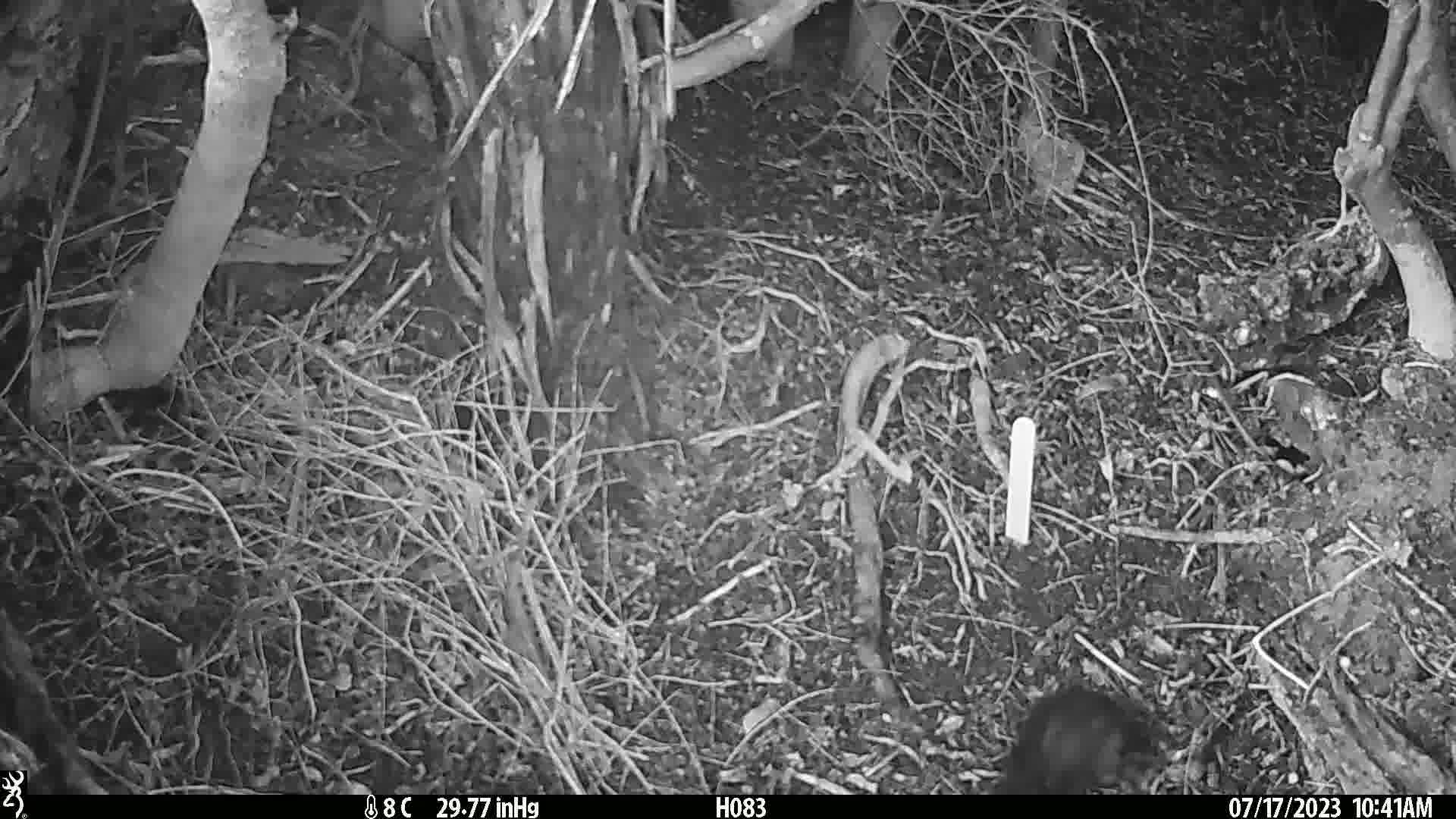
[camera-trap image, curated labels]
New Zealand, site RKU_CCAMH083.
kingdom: Animalia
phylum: Chordata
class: Aves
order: Passeriformes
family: Turdidae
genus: Turdus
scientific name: Turdus merula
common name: eurasian blackbird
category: blackbird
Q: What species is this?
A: Blackbird (eurasian blackbird) (Turdus merula).